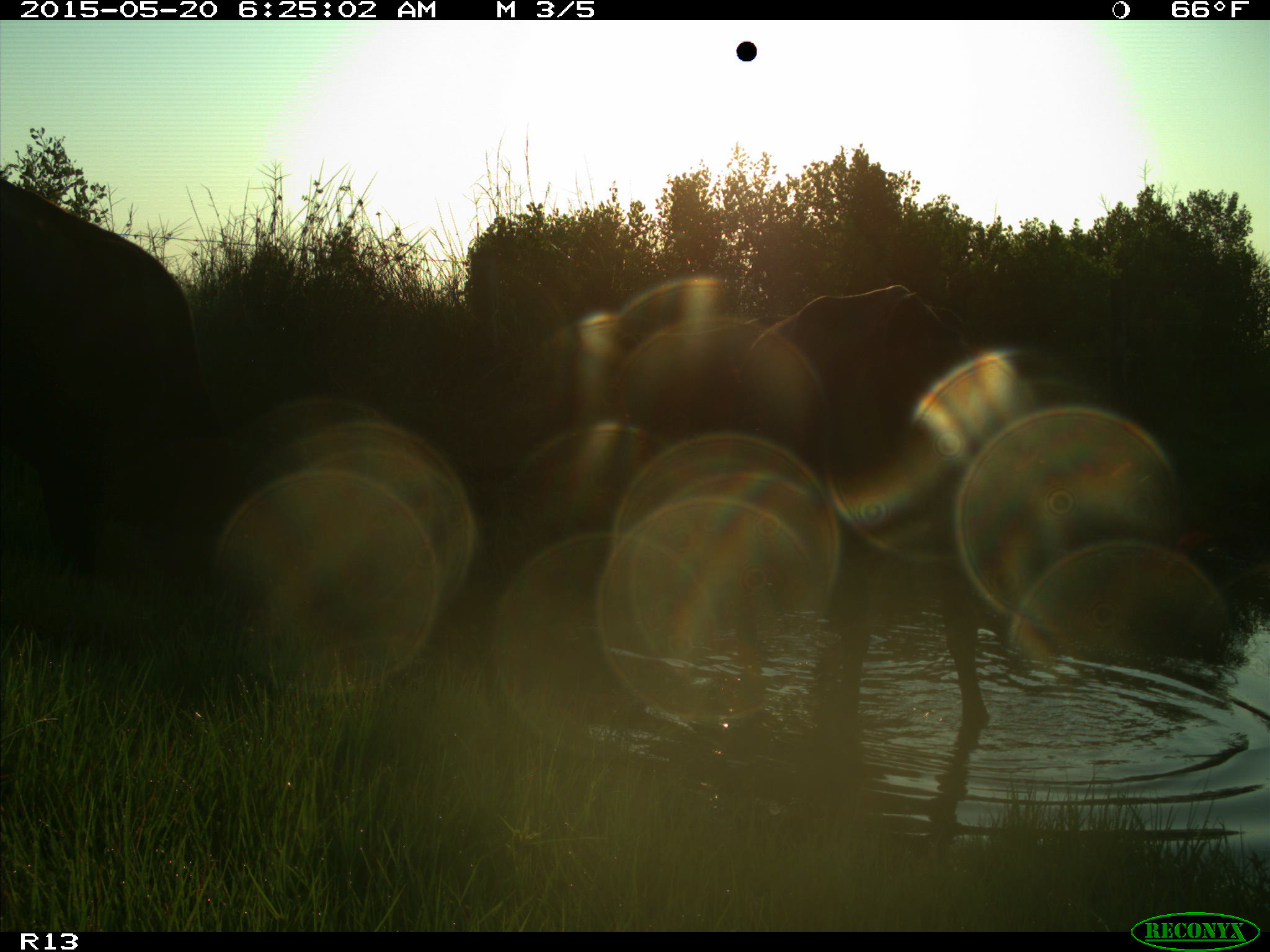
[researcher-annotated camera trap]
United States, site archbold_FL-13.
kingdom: Animalia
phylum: Chordata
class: Mammalia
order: Artiodactyla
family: Bovidae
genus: Bos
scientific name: Bos taurus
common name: domestic cow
Bos taurus (domestic cow).